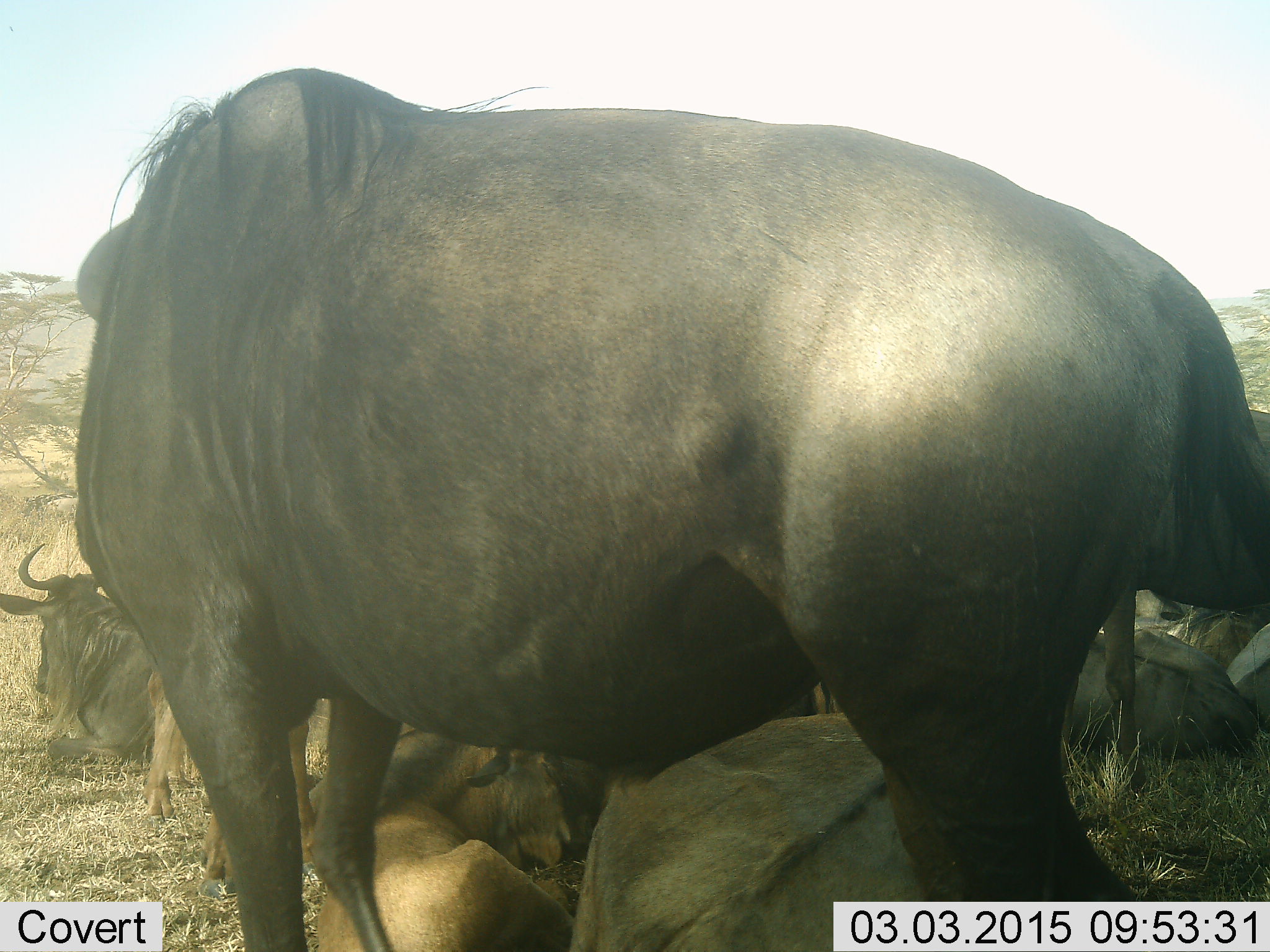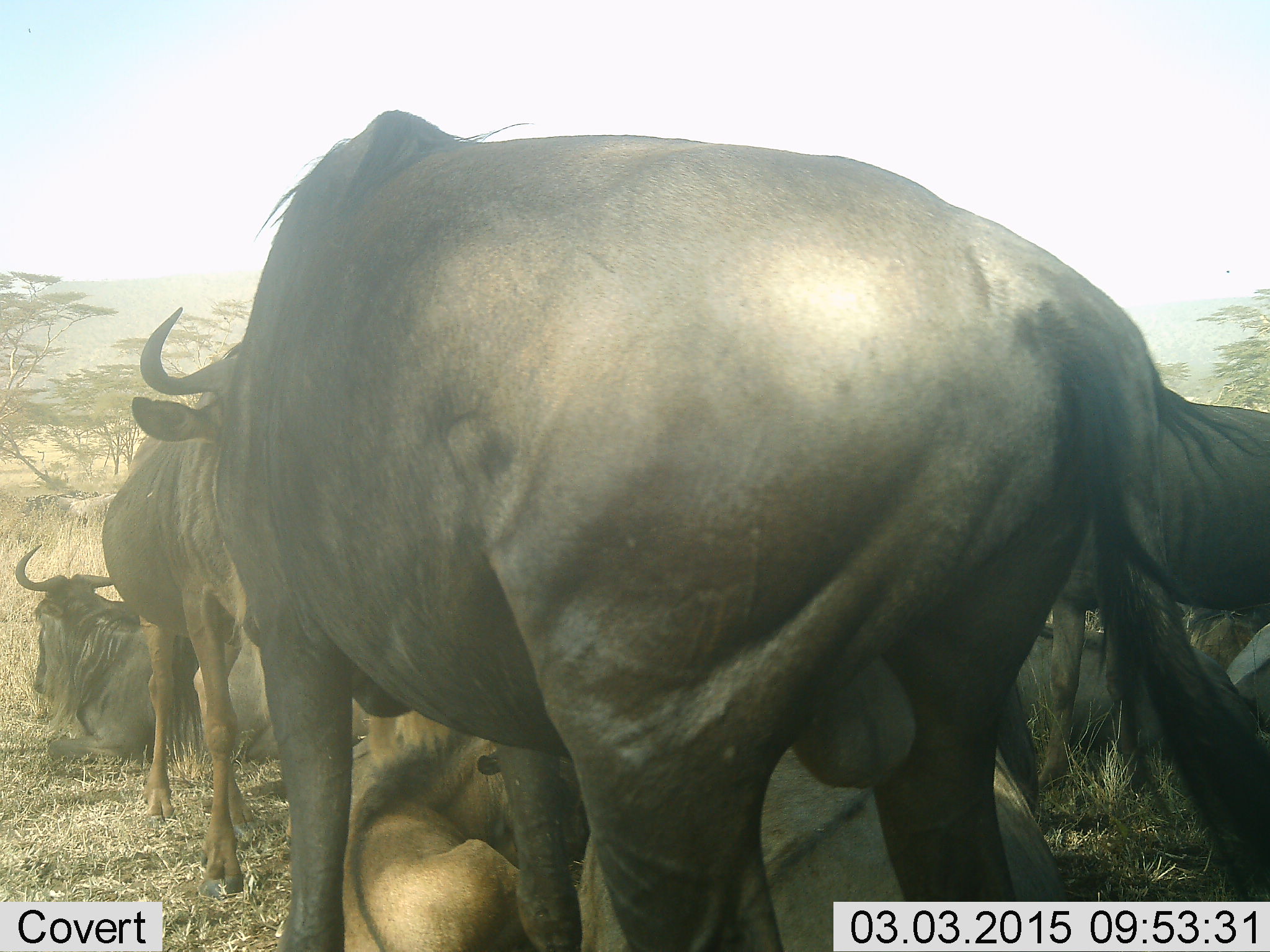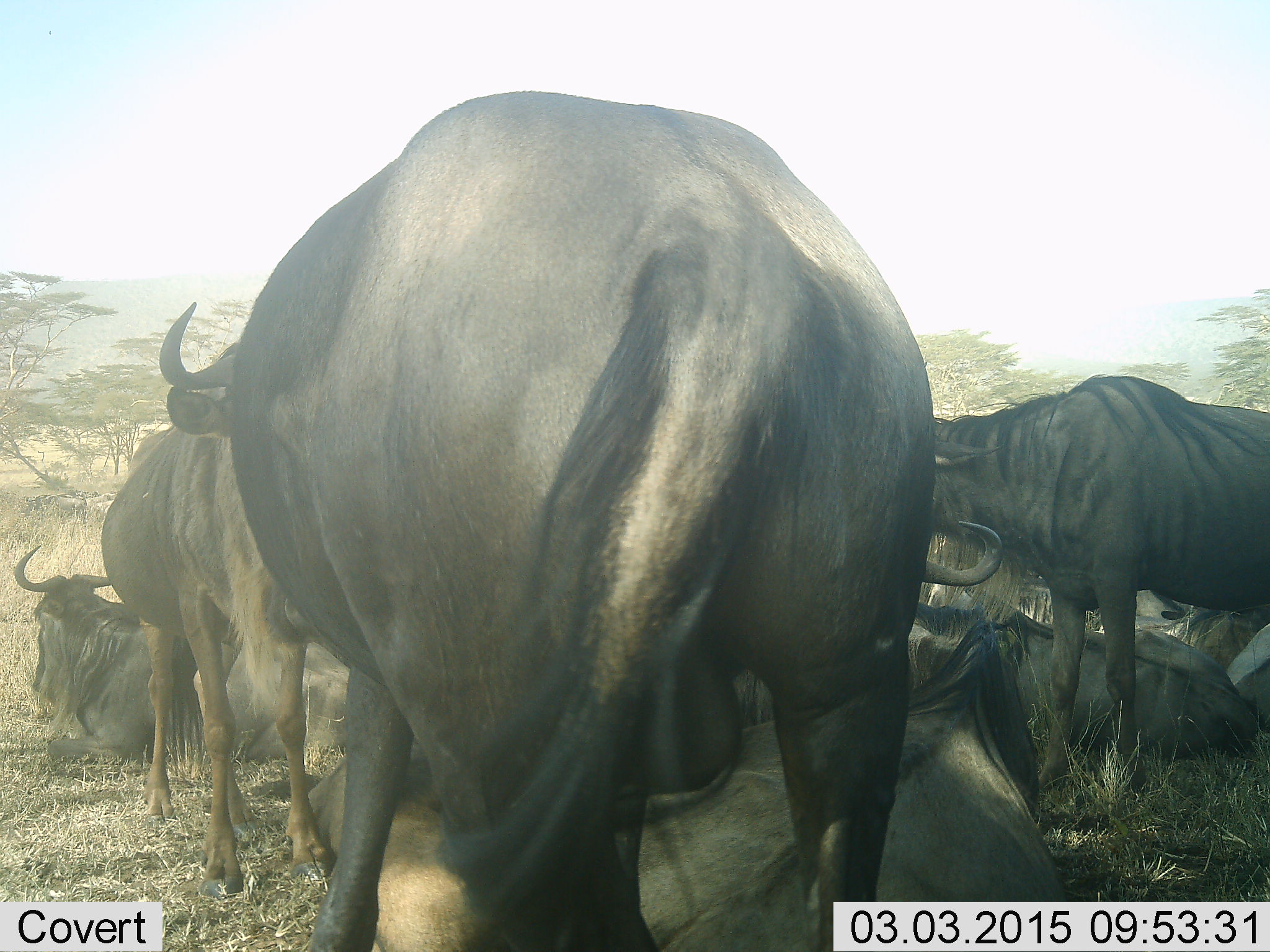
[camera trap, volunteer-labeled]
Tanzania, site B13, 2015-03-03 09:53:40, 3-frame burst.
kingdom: Animalia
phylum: Chordata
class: Mammalia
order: Artiodactyla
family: Bovidae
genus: Connochaetes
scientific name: Connochaetes taurinus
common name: blue wildebeest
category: wildebeest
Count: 7.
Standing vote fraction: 90%.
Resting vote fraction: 100%.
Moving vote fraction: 20%.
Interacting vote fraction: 0%.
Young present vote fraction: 30%.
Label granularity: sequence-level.